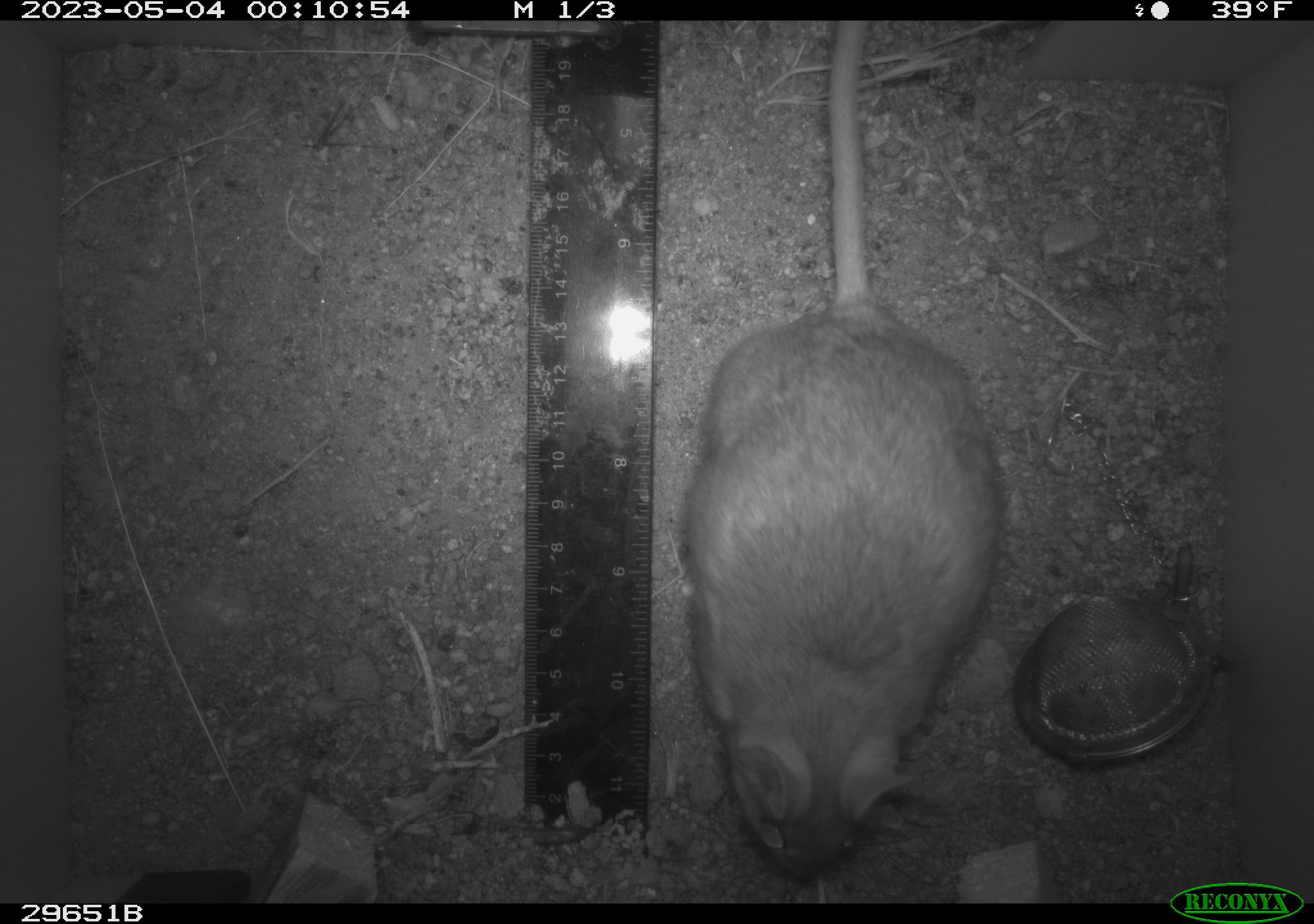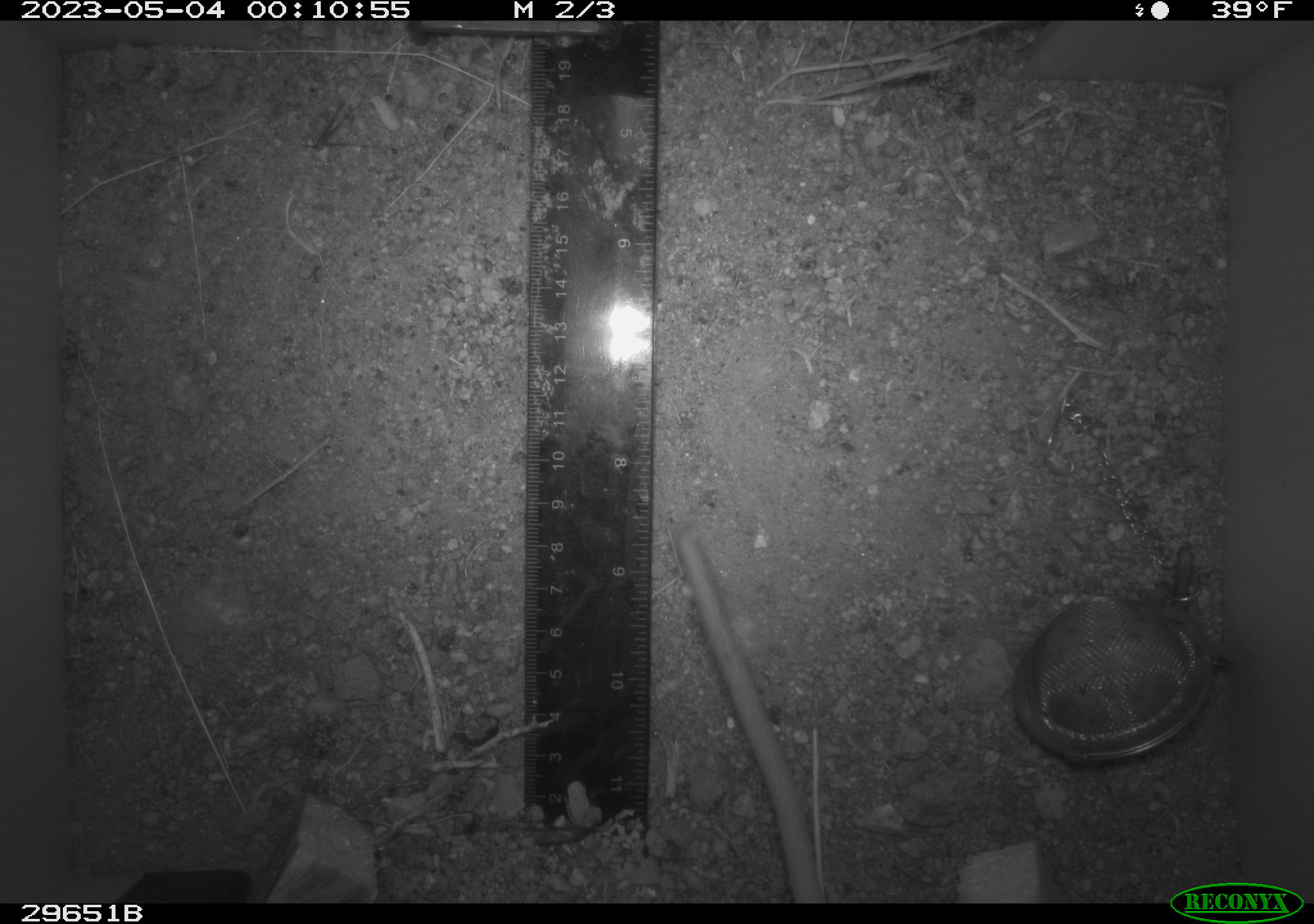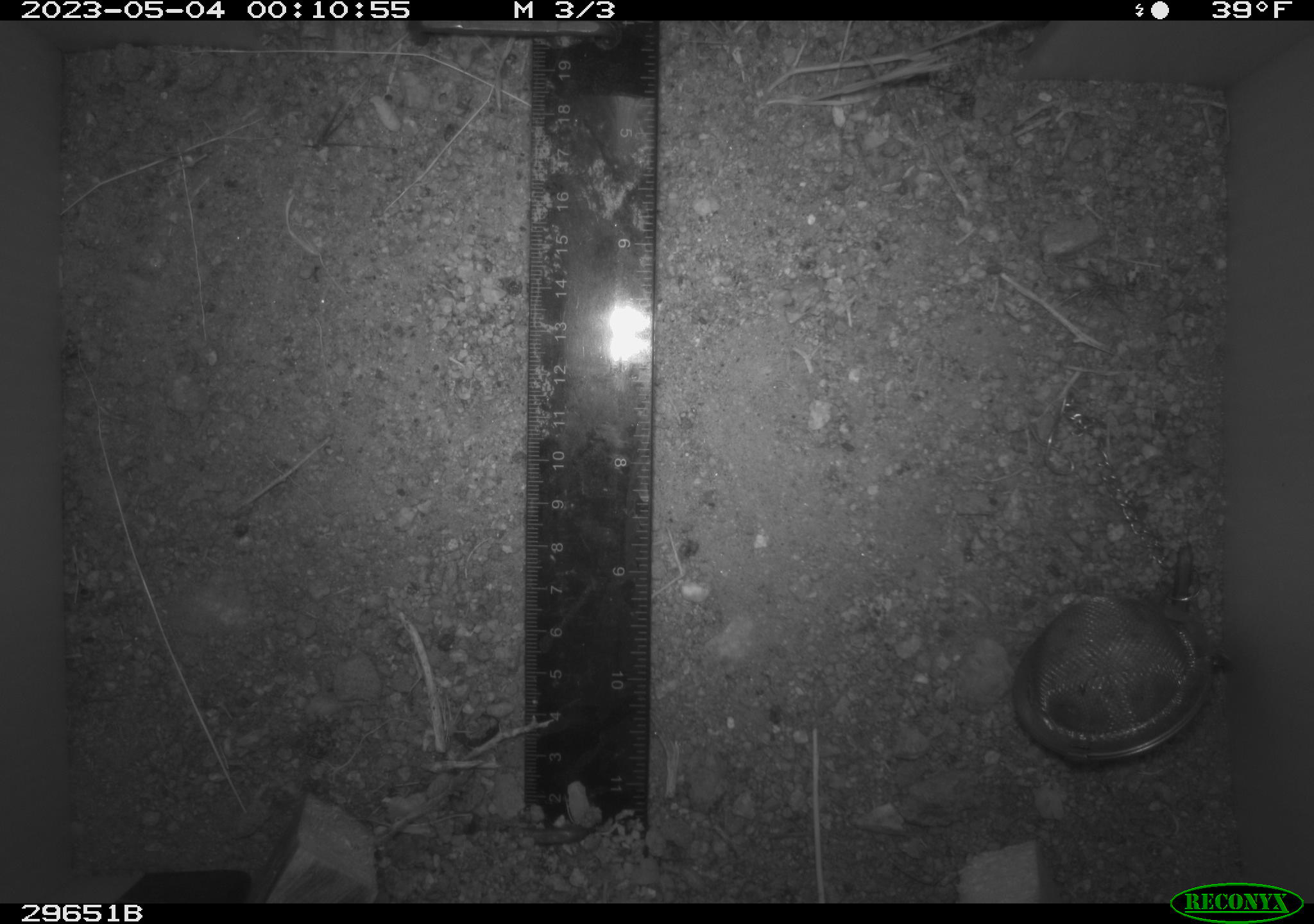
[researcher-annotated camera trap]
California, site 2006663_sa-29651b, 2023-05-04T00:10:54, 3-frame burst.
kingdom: Animalia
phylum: Chordata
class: Mammalia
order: Rodentia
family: Cricetidae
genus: Neotoma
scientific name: Neotoma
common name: pack rat or woodrat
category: neotoma species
Neotoma species (pack rat or woodrat) (Neotoma).